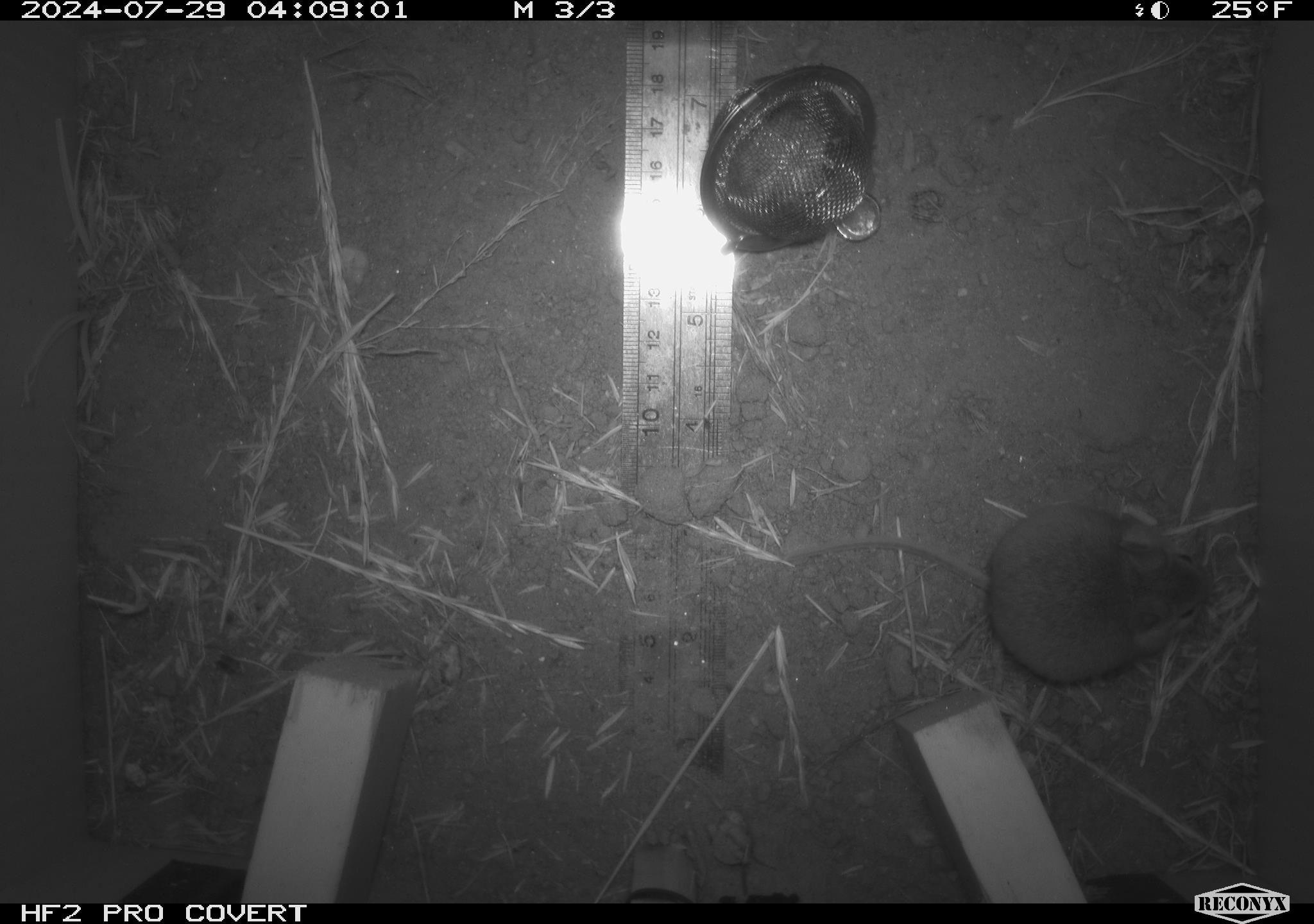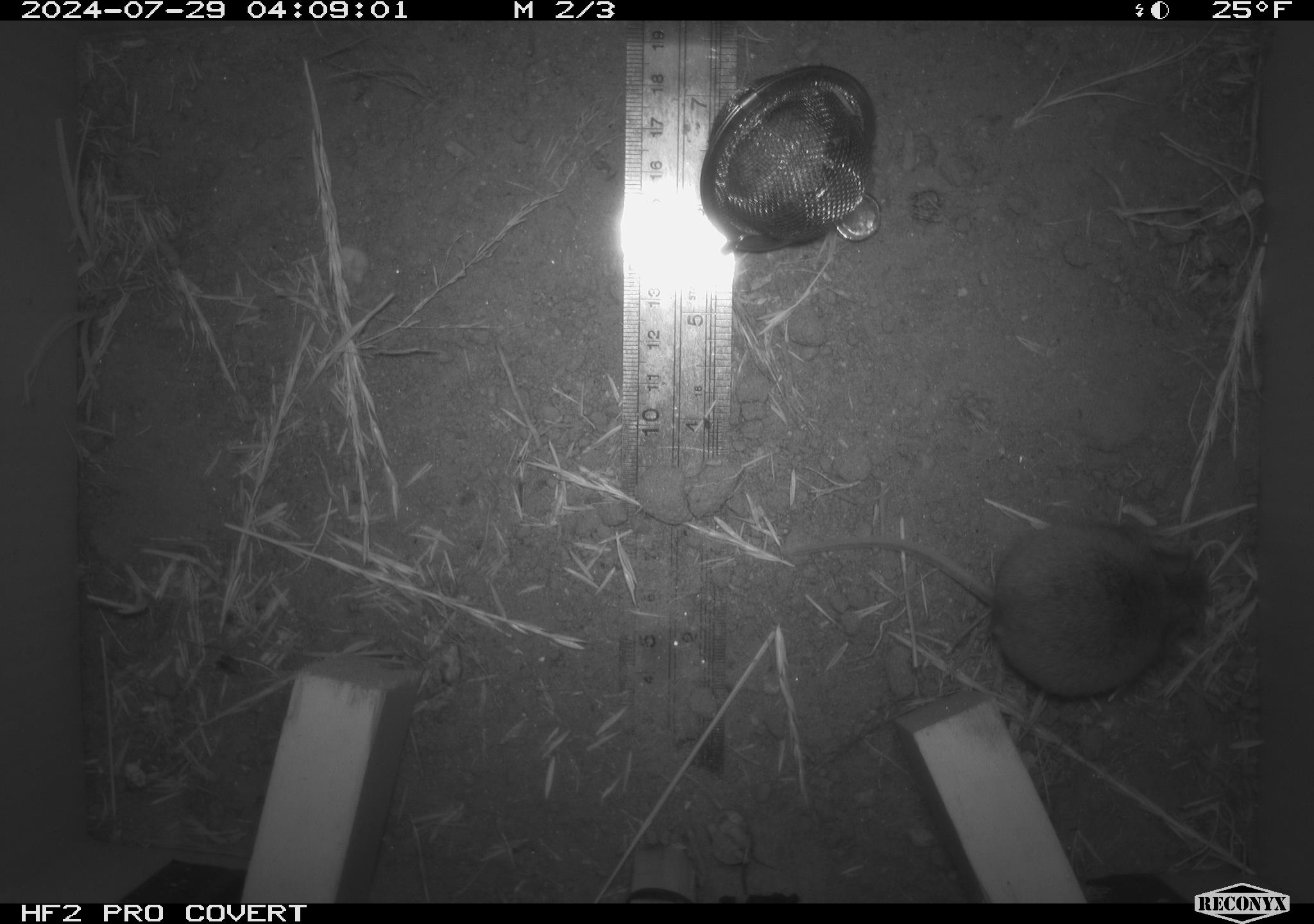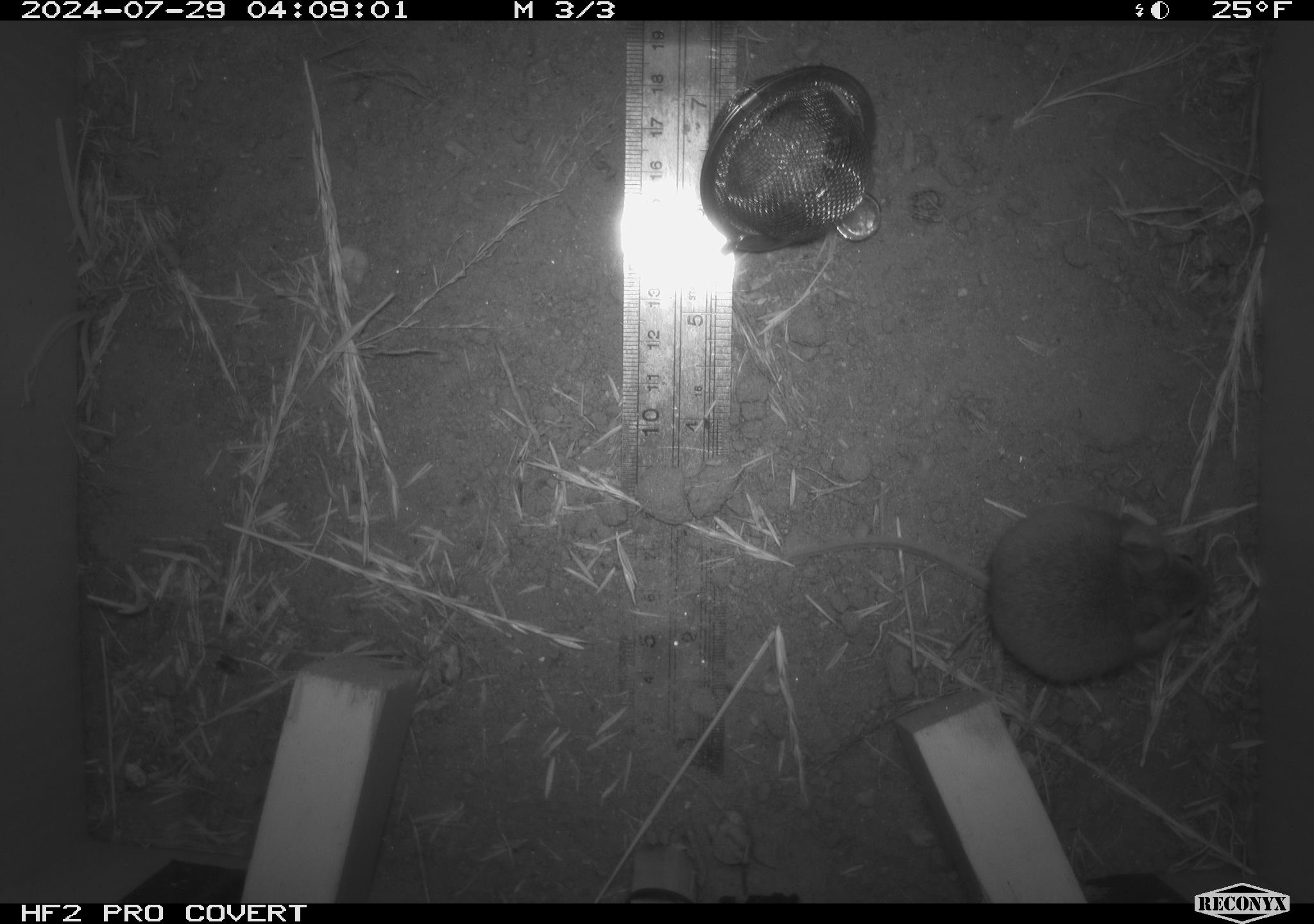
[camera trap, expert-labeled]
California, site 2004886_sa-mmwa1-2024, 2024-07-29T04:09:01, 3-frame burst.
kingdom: Animalia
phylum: Chordata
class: Mammalia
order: Rodentia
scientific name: Rodentia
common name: mouse species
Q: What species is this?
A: Mouse species (Rodentia).